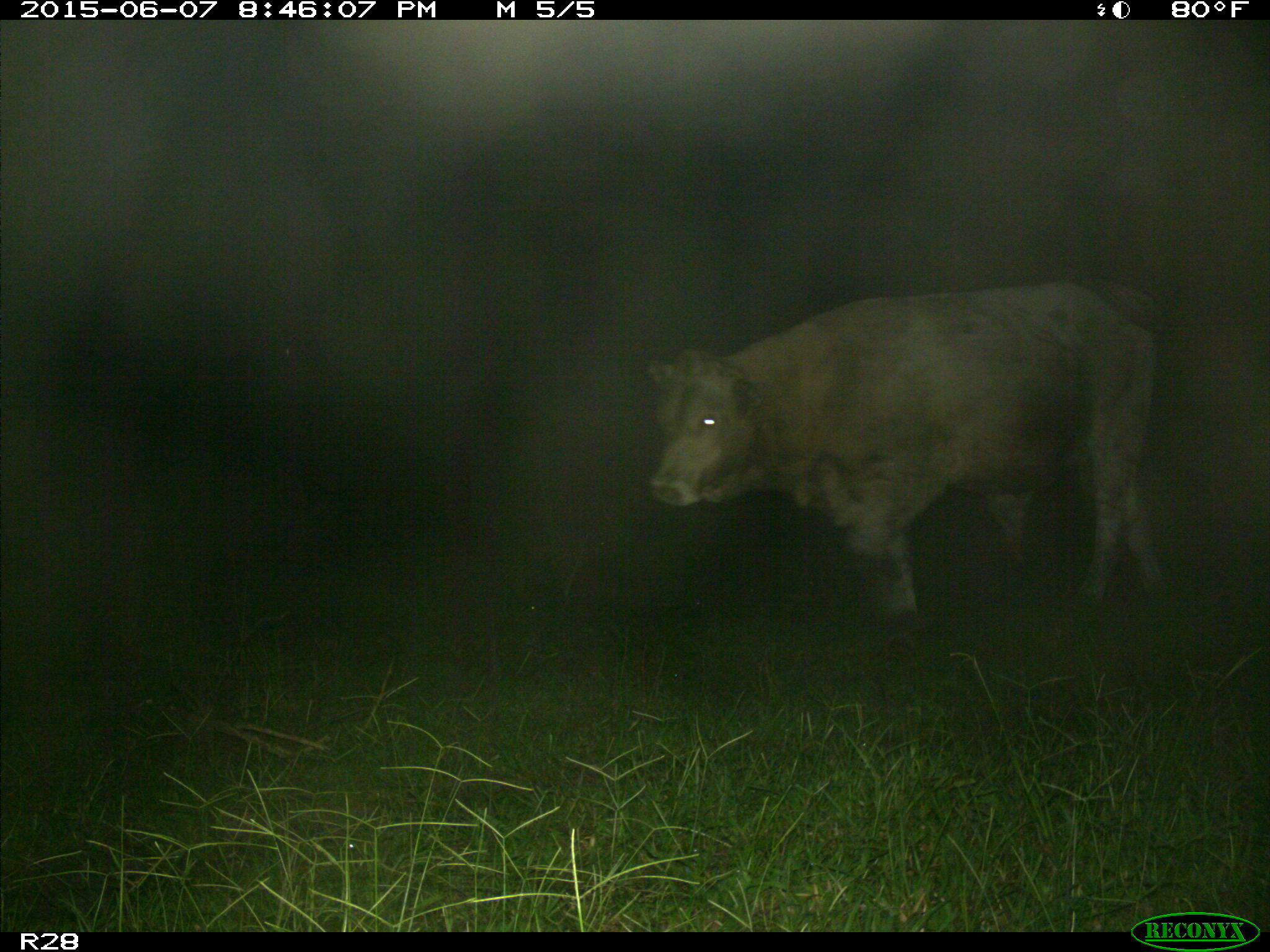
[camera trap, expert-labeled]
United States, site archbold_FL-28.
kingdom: Animalia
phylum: Chordata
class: Mammalia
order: Artiodactyla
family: Bovidae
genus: Bos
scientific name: Bos taurus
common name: domestic cow